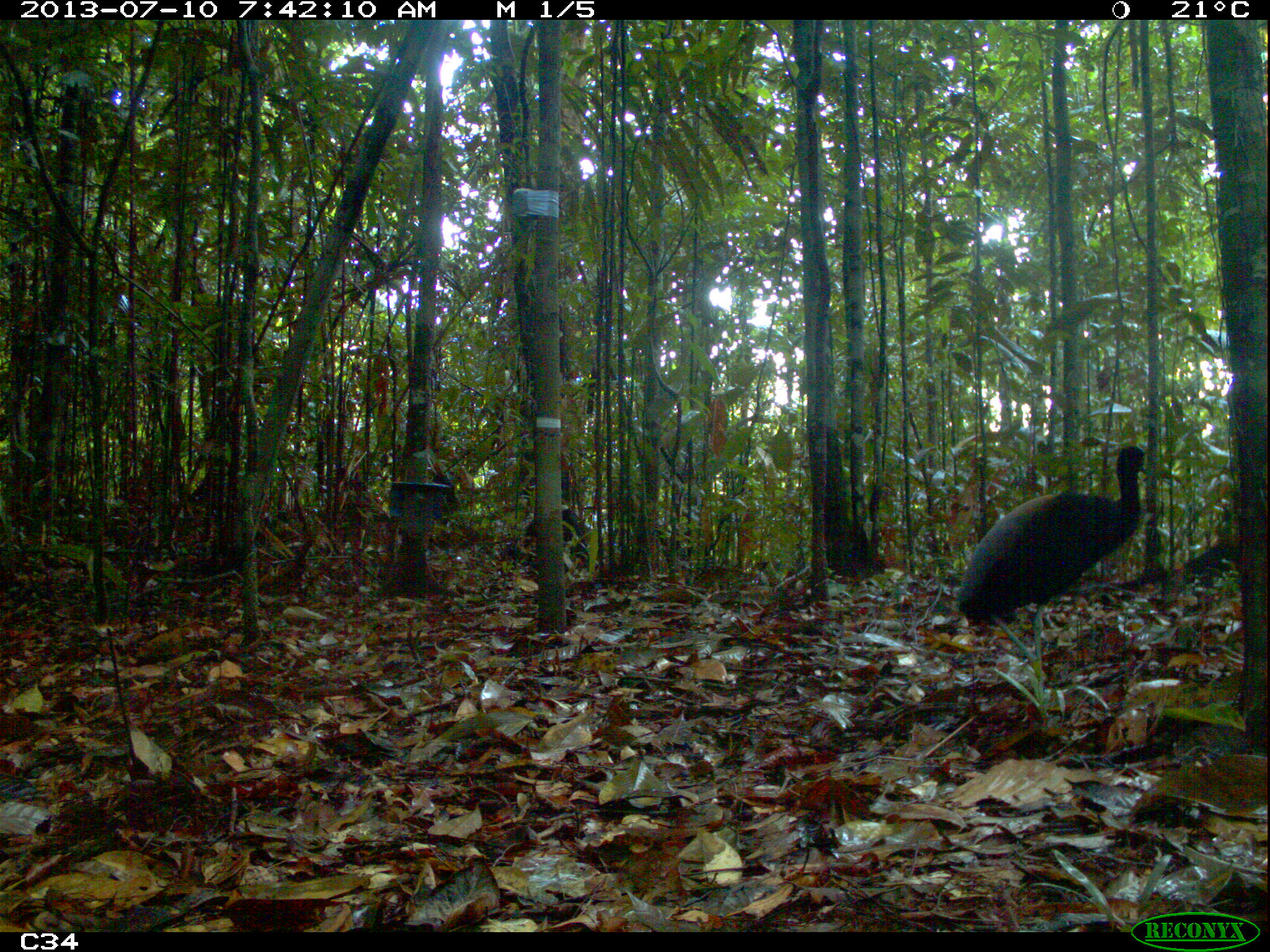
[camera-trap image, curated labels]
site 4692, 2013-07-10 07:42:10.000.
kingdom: Animalia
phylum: Chordata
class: Aves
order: Gruiformes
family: Psophiidae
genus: Psophia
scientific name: Psophia crepitans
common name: gray-winged trumpeter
Psophia crepitans (gray-winged trumpeter), count 2, age adult.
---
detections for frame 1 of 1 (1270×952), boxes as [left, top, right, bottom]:
psophia crepitans: [955, 445, 1147, 679]